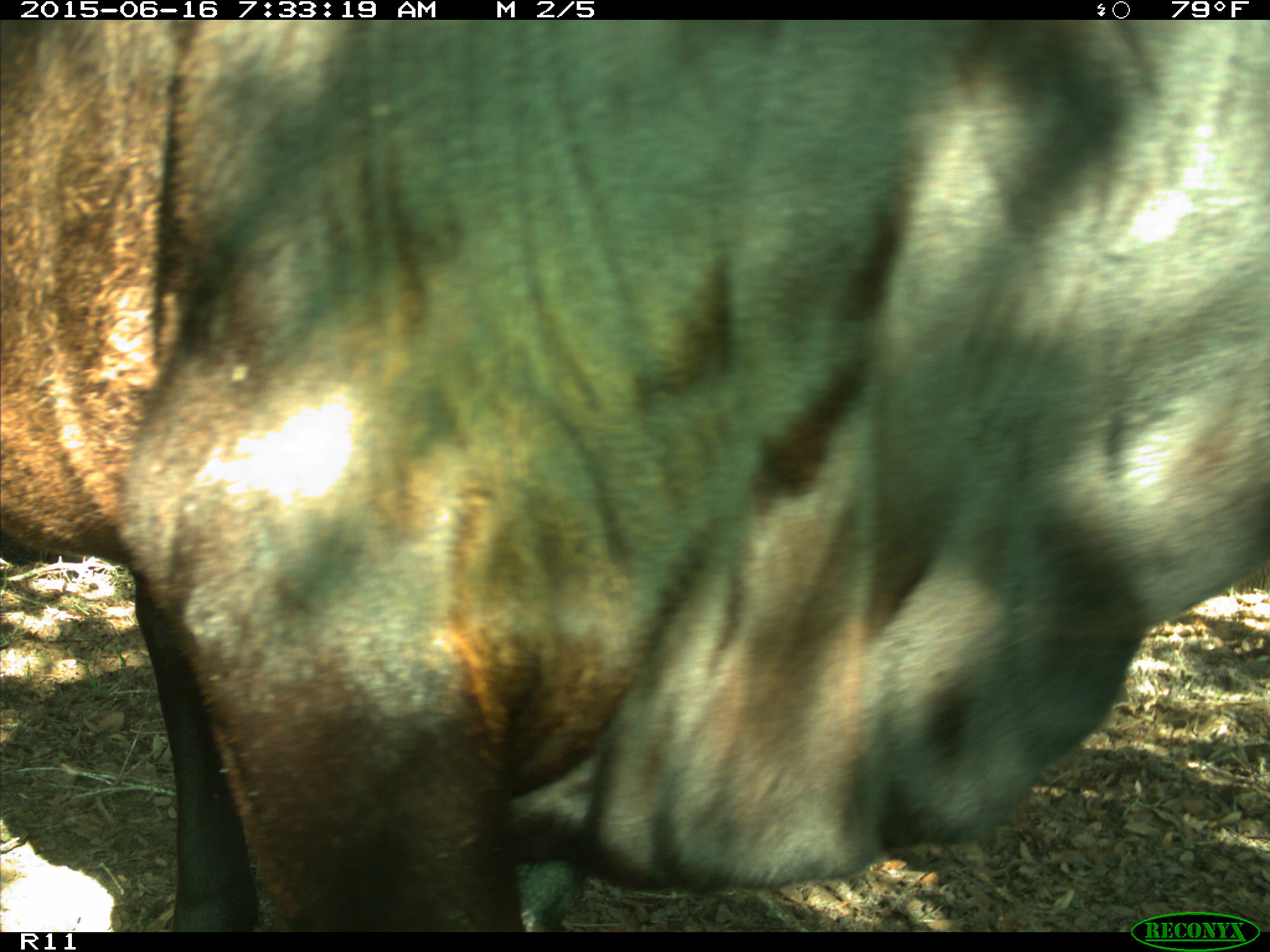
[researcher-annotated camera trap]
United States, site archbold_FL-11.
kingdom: Animalia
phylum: Chordata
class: Mammalia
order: Artiodactyla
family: Bovidae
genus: Bos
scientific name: Bos taurus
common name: domestic cow